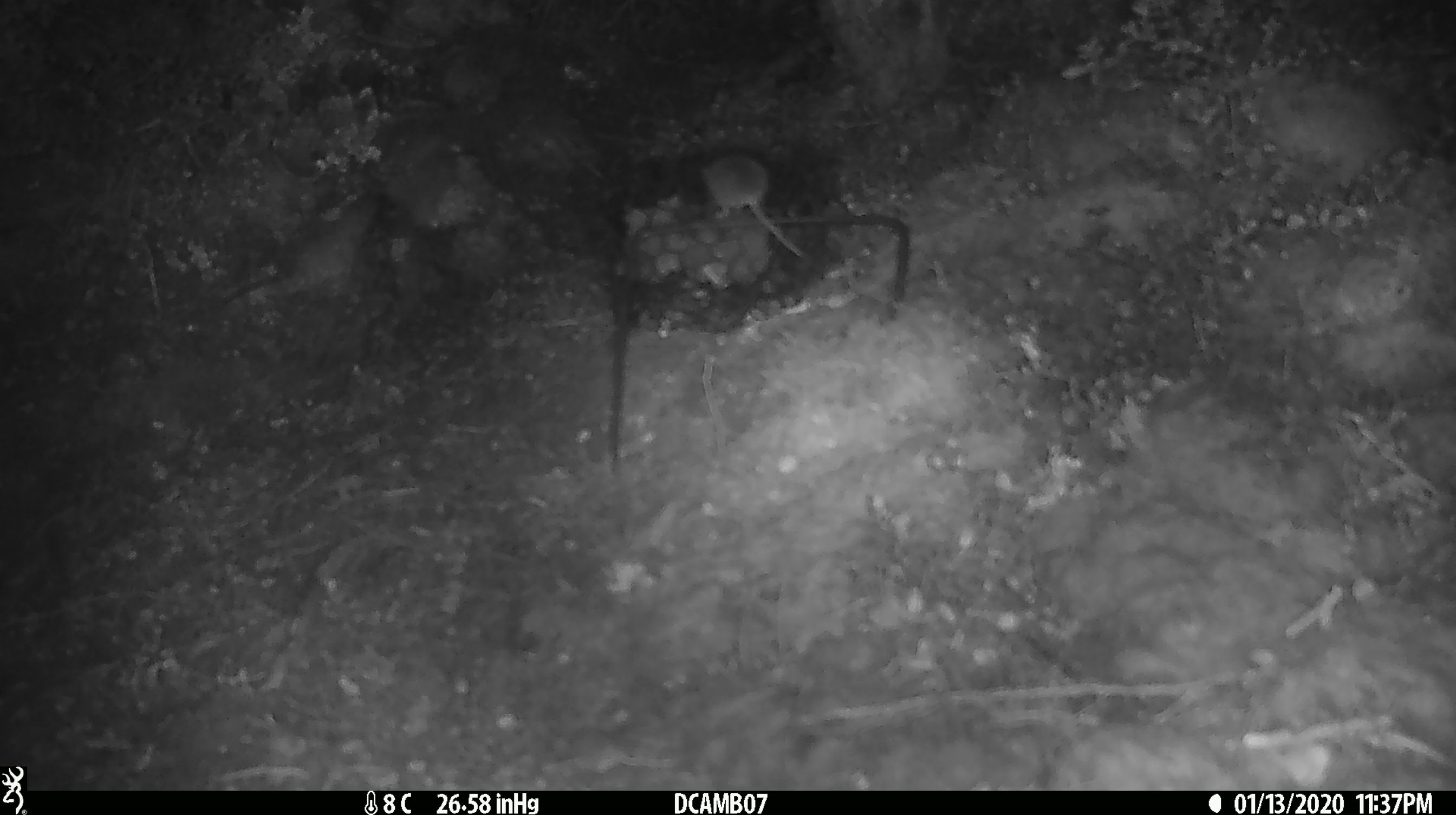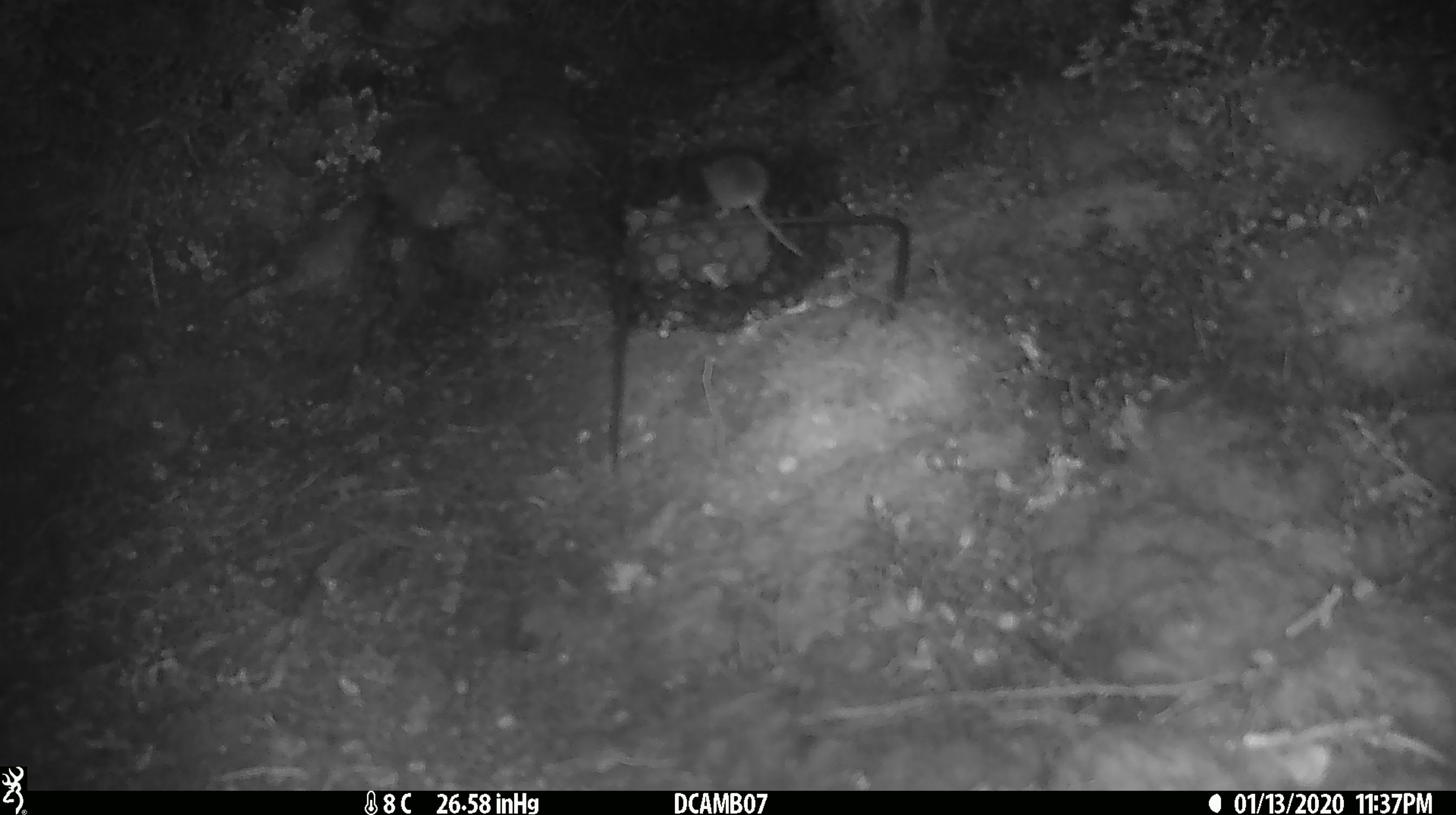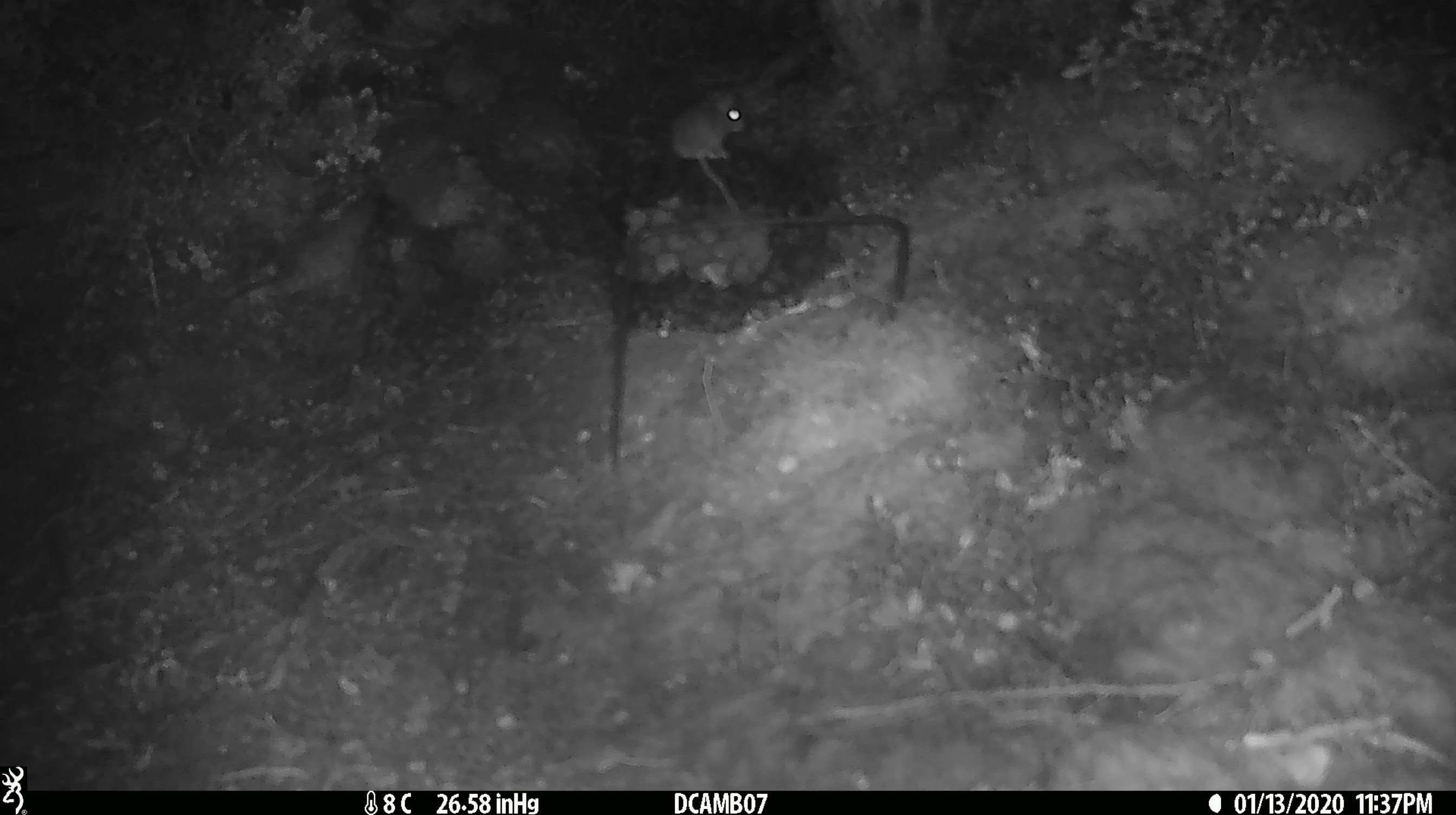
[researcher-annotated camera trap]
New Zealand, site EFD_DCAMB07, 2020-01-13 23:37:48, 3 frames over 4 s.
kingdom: Animalia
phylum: Chordata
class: Mammalia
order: Rodentia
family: Muridae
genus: Mus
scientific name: Mus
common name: mouse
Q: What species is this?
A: Mouse (Mus).